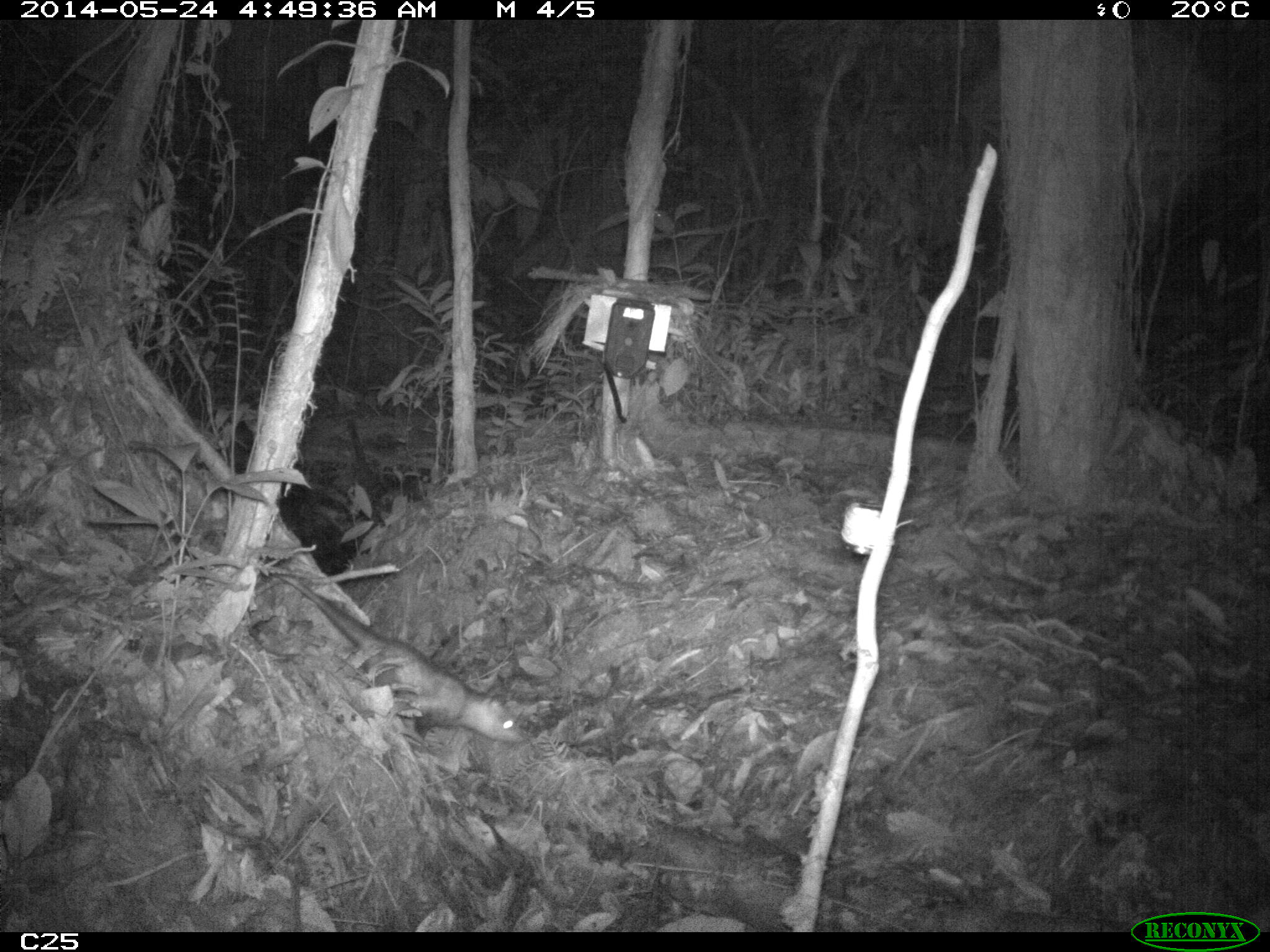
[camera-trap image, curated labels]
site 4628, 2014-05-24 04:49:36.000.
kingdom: Animalia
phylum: Chordata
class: Mammalia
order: Didelphimorphia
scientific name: Didelphimorphia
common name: opossum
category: unknown opossum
Unknown opossum (opossum) (Didelphimorphia), count 1, age adult.